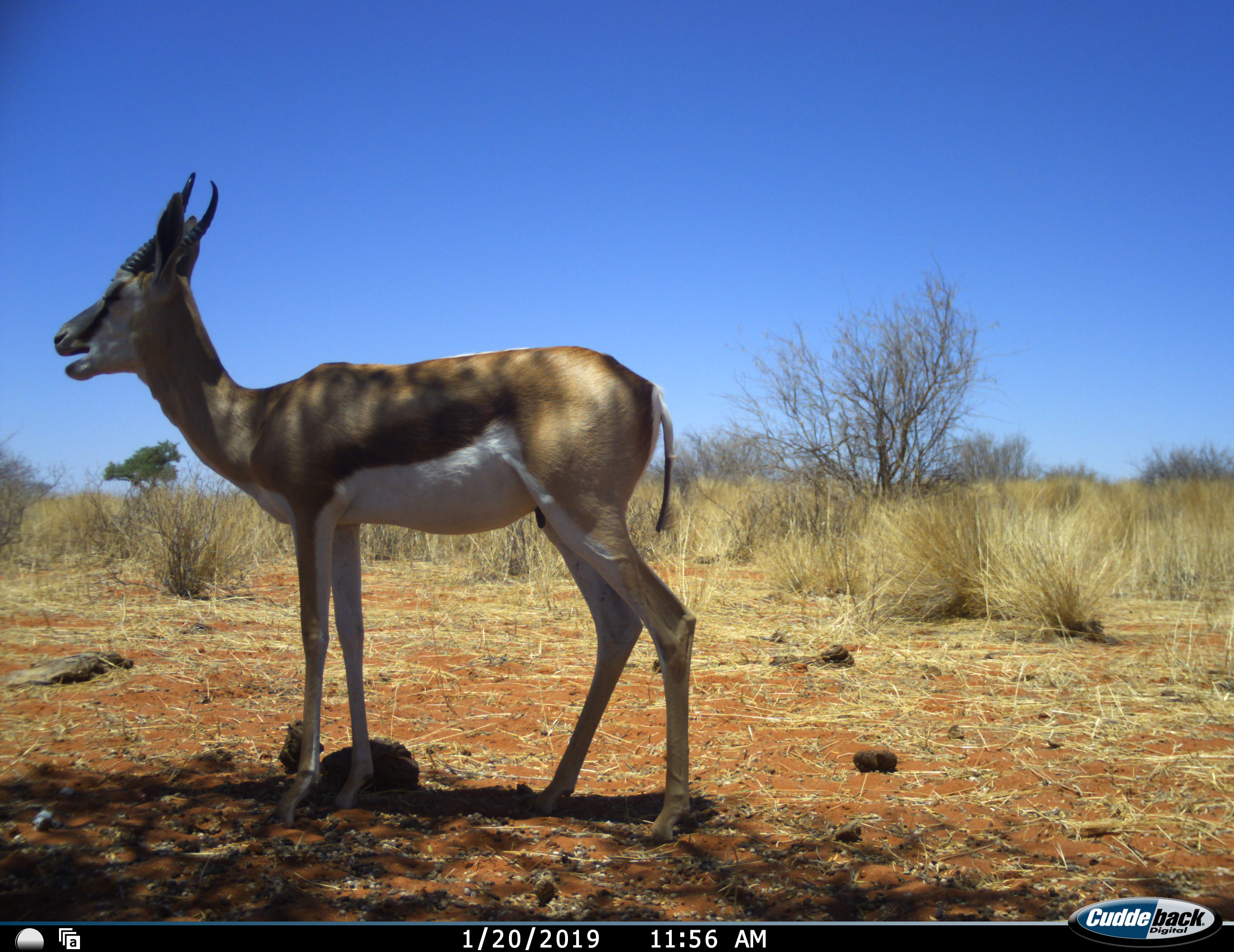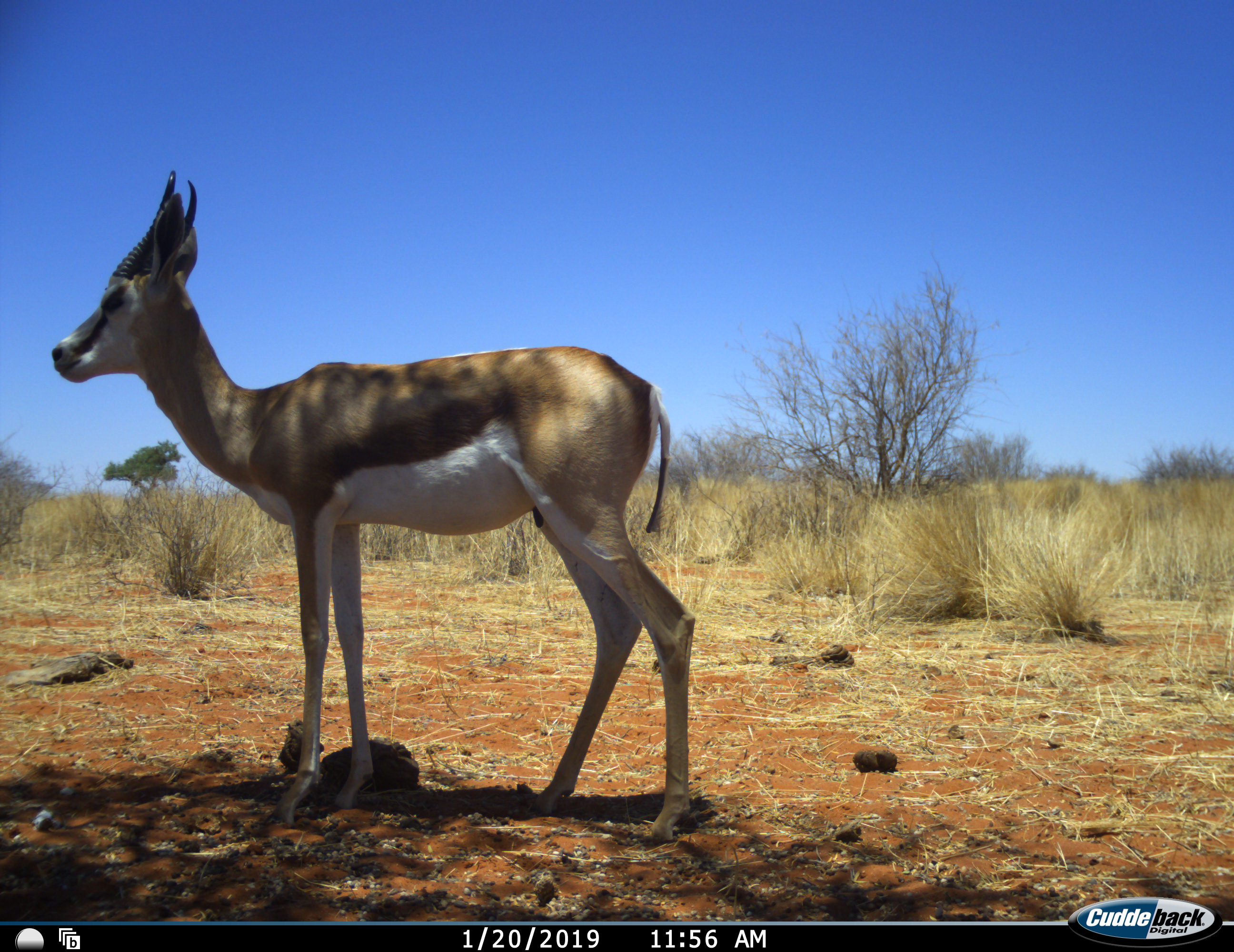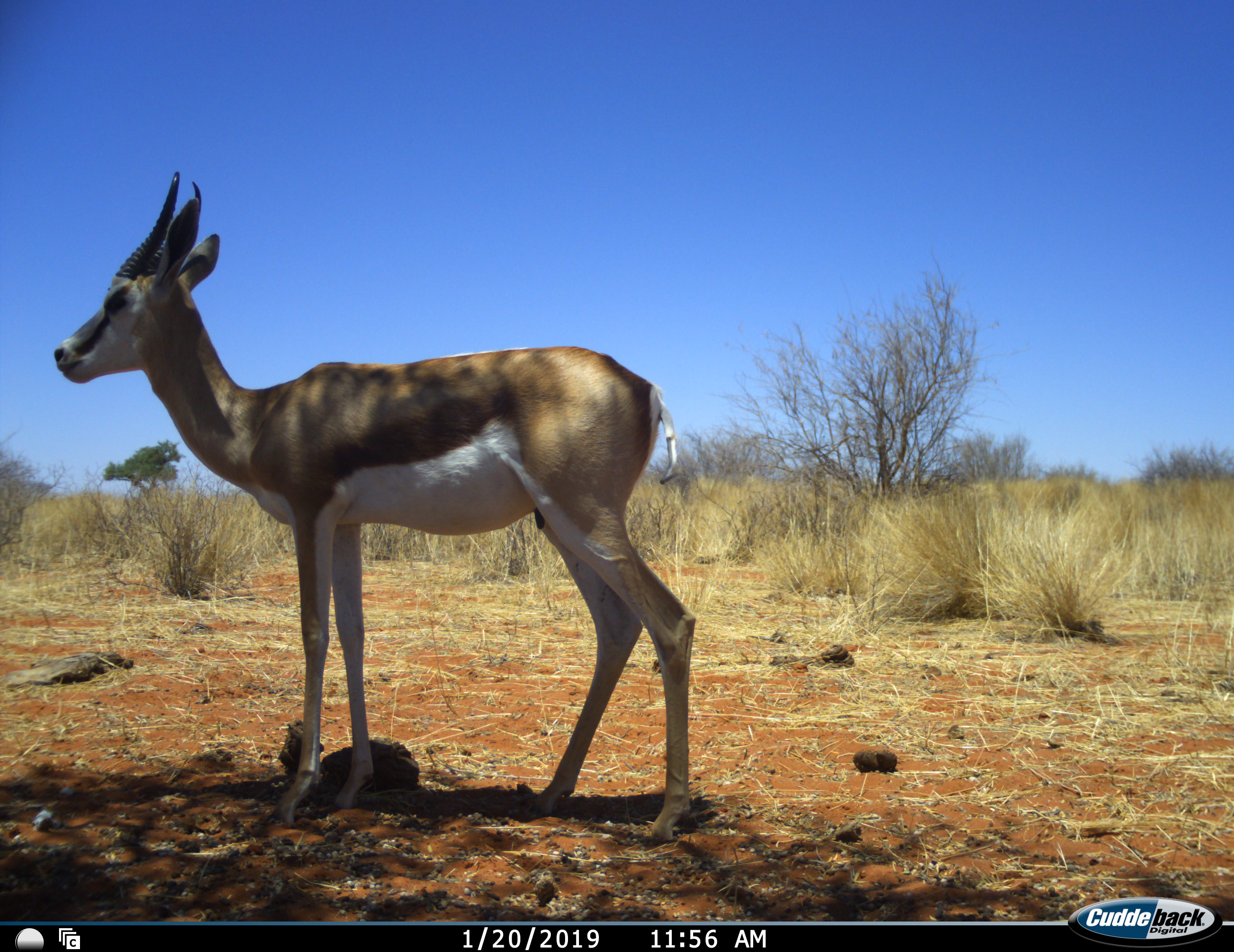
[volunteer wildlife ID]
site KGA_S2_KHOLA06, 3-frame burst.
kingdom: Animalia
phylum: Chordata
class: Mammalia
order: Artiodactyla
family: Bovidae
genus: Antidorcas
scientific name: Antidorcas marsupialis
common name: springbok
Springbok (Antidorcas marsupialis), count 1. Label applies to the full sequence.